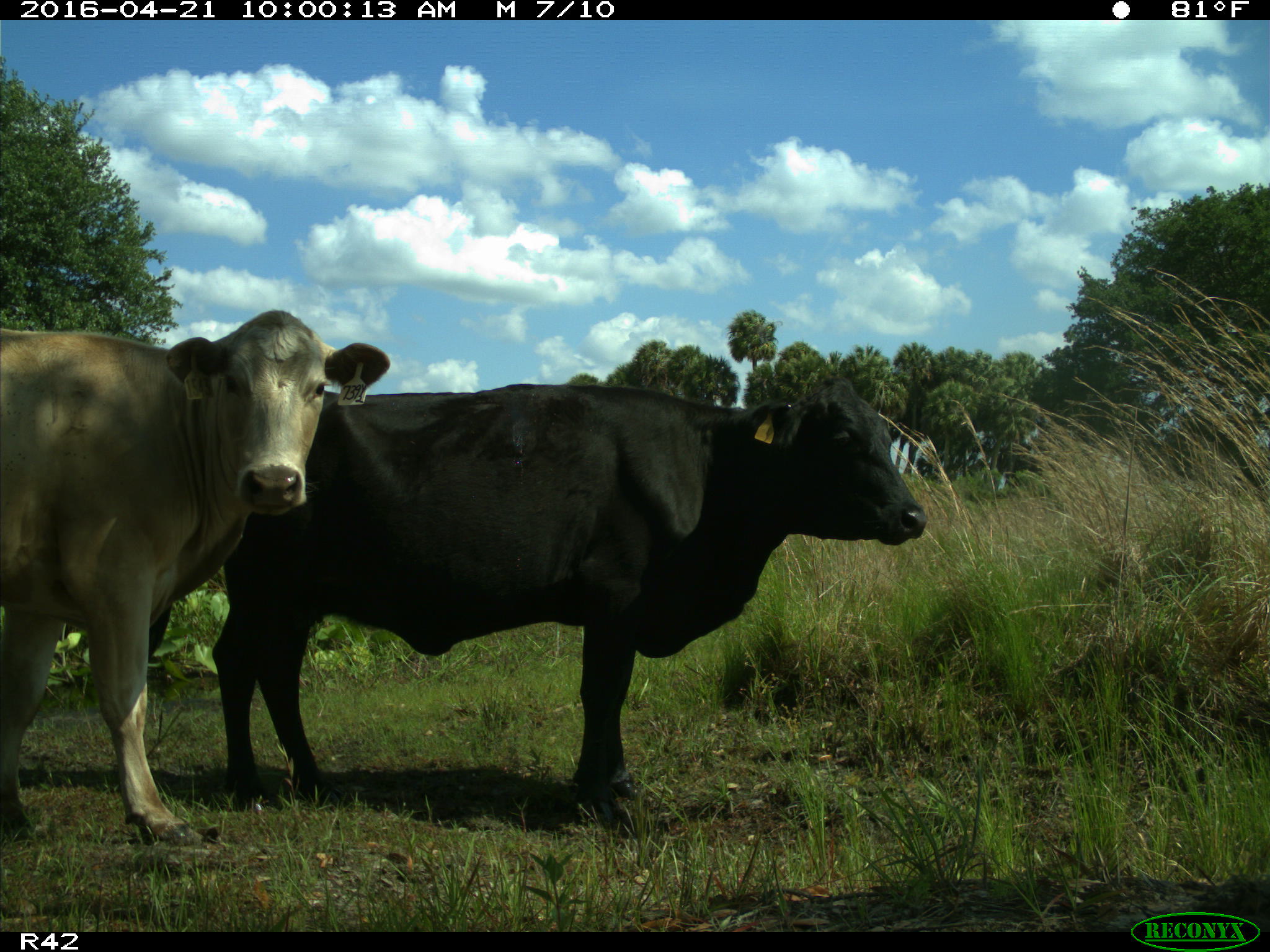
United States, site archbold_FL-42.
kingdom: Animalia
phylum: Chordata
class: Mammalia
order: Artiodactyla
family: Bovidae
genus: Bos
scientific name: Bos taurus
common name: domestic cow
Bos taurus (domestic cow).